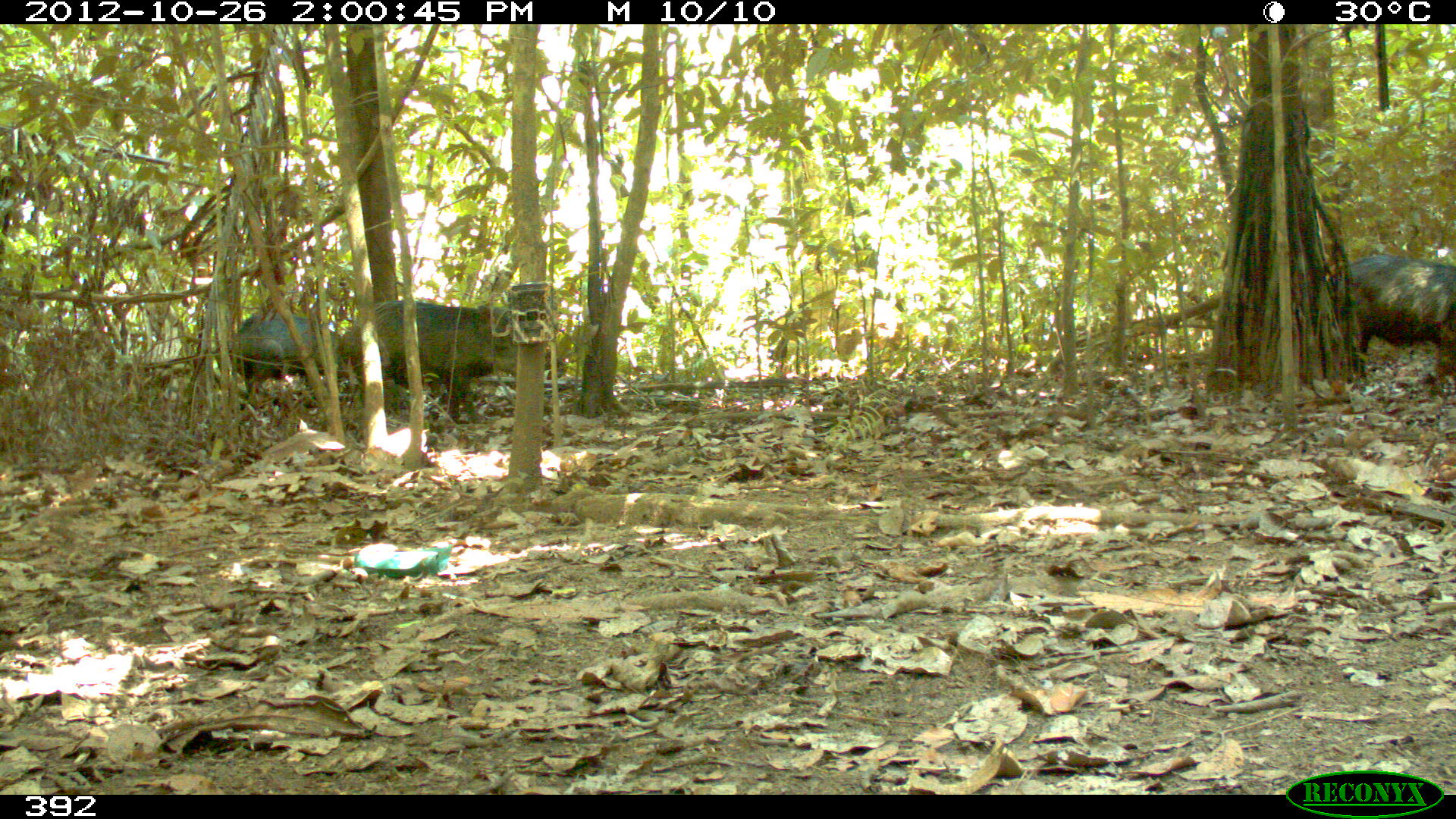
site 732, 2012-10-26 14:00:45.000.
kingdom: Animalia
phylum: Chordata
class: Mammalia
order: Artiodactyla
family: Tayassuidae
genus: Tayassu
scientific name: Tayassu pecari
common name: white-lipped peccary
Tayassu pecari (white-lipped peccary).